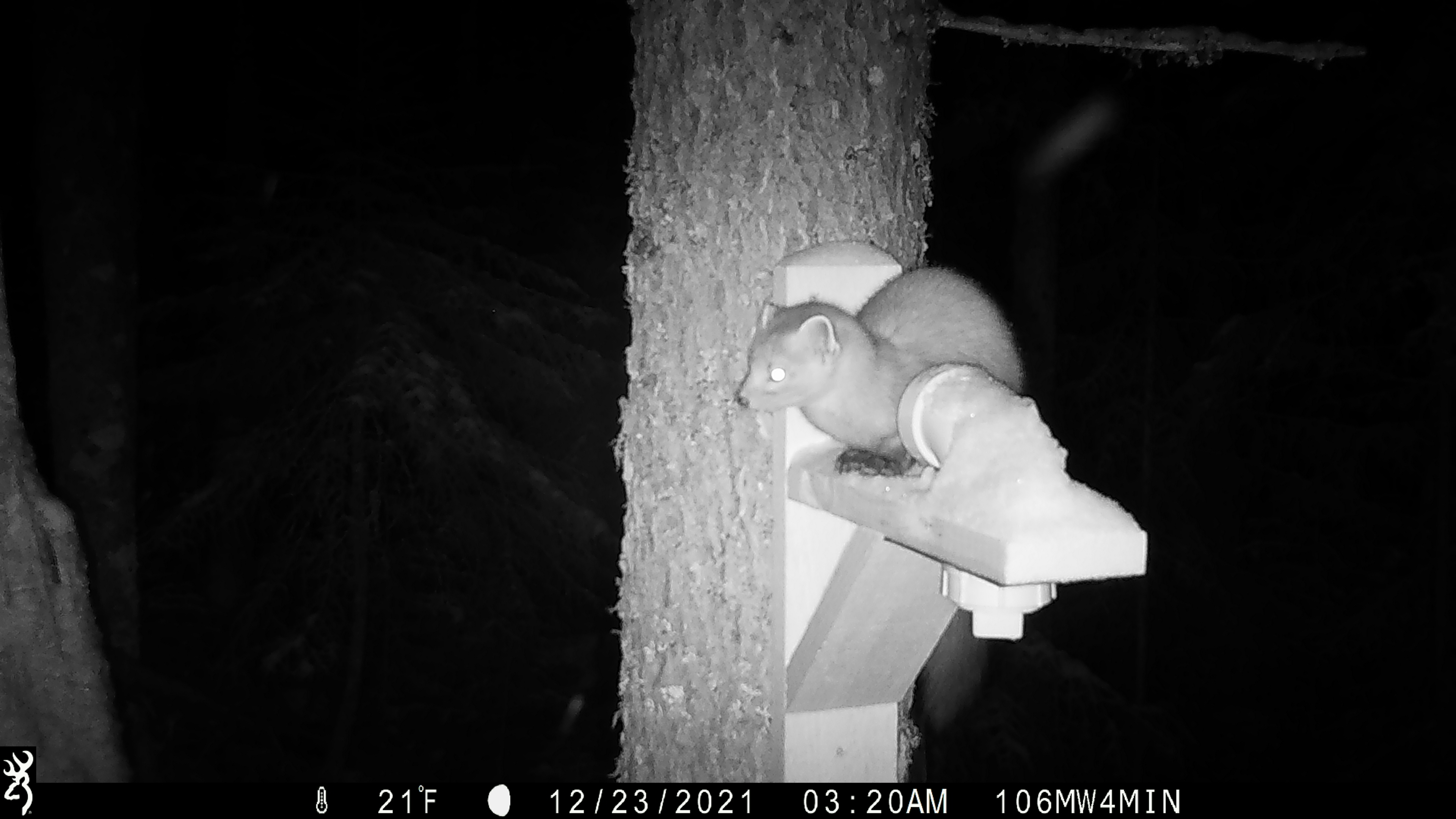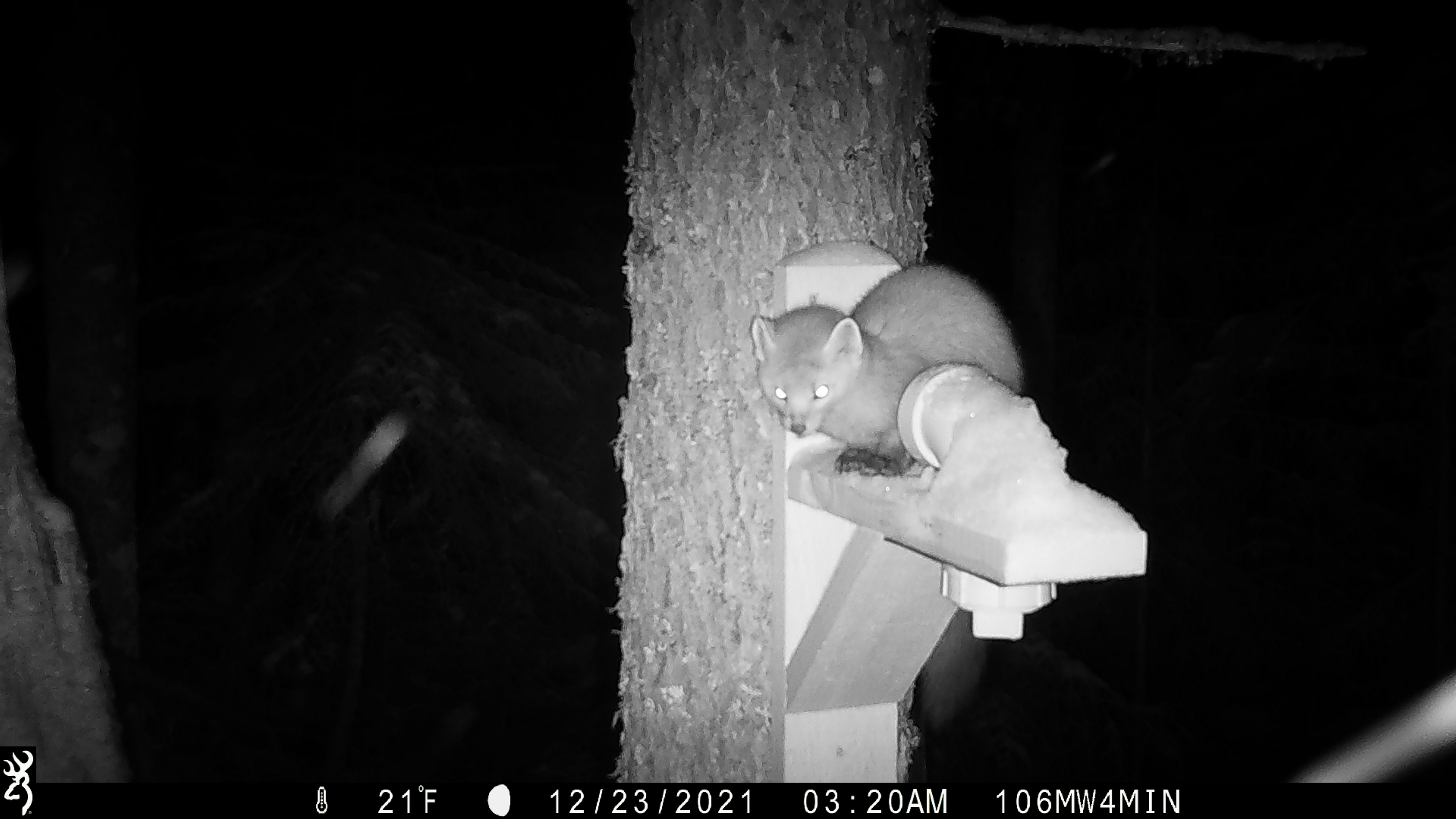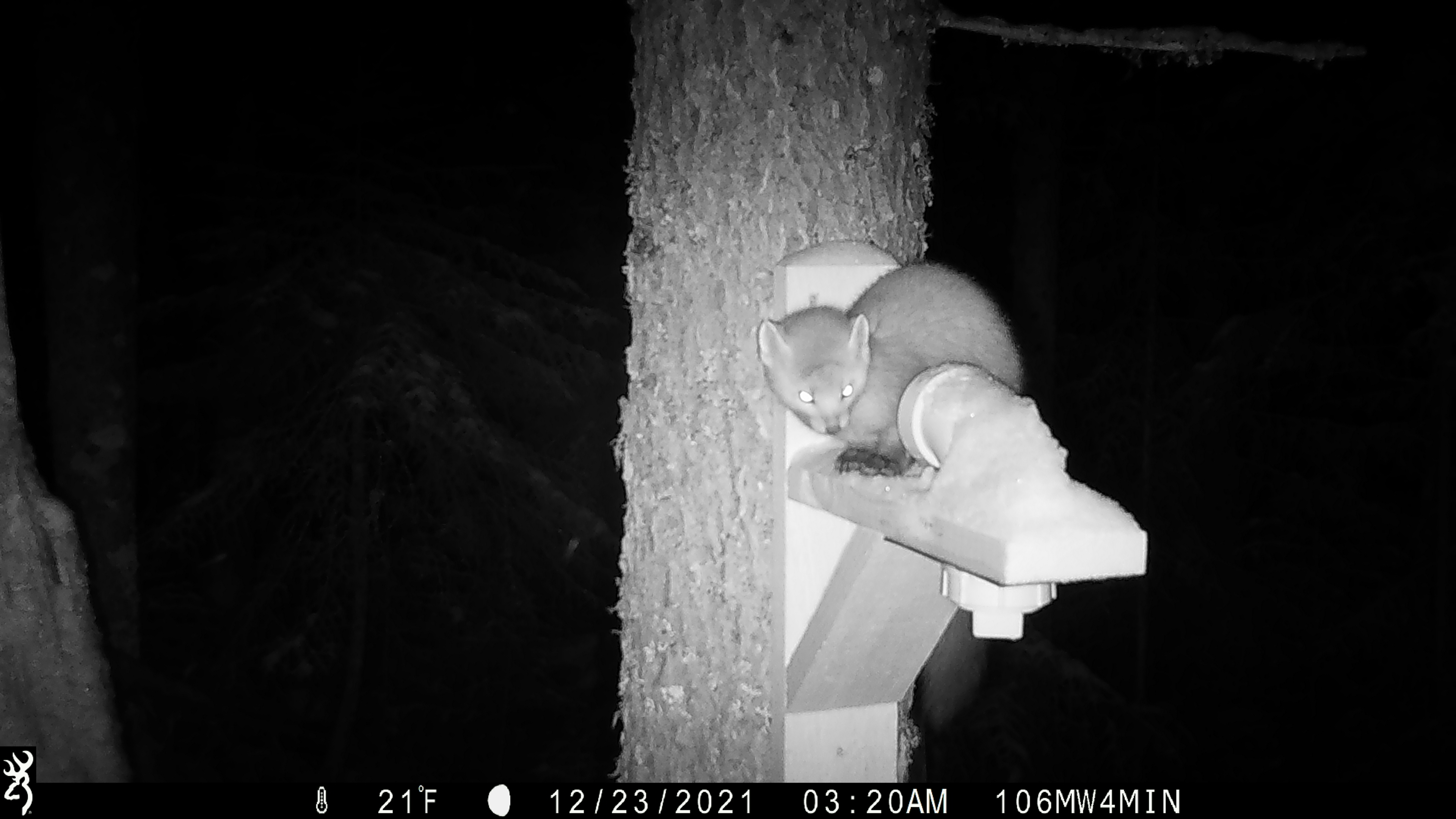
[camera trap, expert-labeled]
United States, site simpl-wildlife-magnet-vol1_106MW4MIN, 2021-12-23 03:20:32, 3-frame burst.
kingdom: Animalia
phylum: Chordata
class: Mammalia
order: Carnivora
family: Mustelidae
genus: Martes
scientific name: Martes americana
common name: american marten